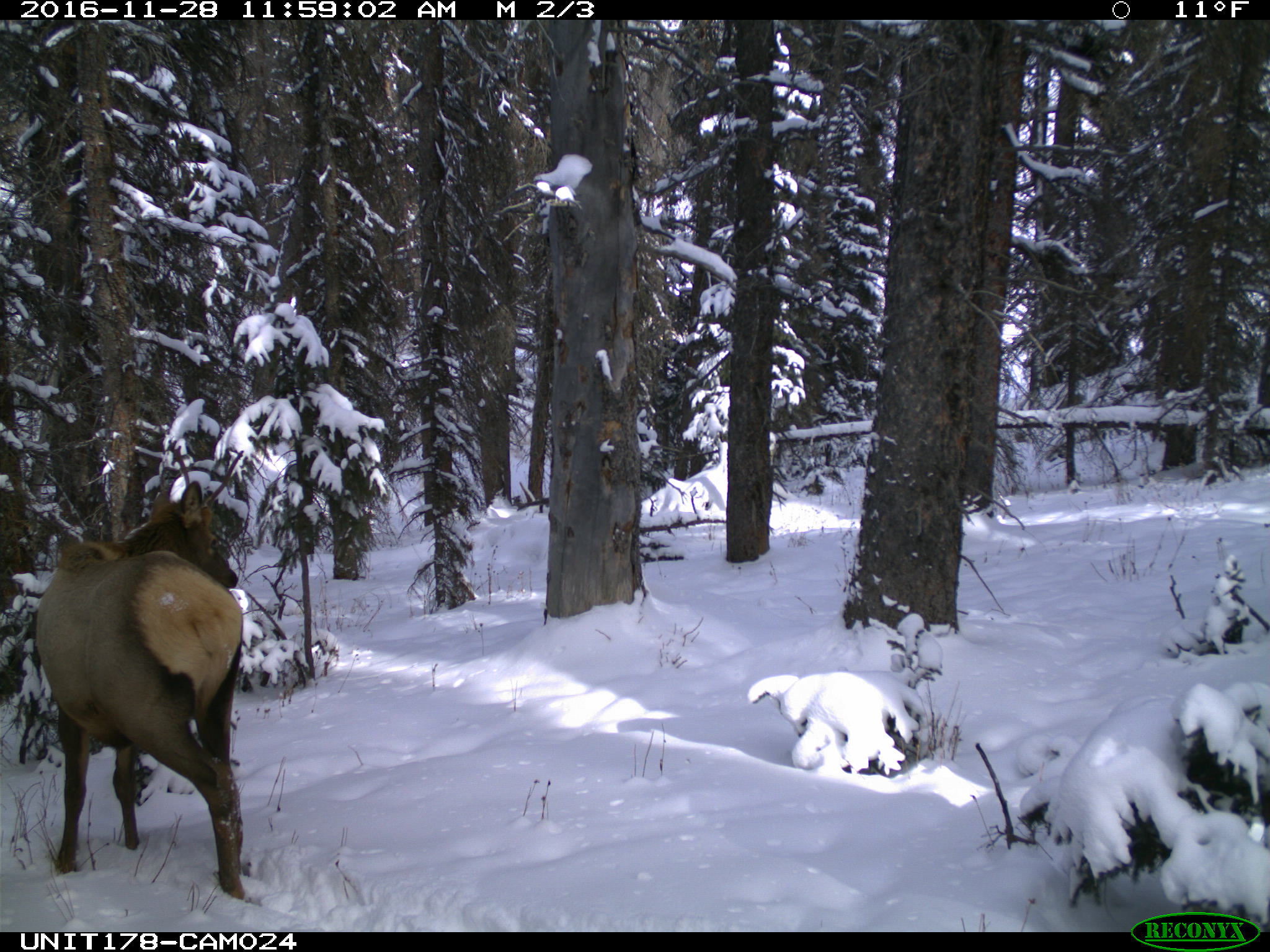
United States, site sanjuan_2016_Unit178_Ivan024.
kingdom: Animalia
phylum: Chordata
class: Mammalia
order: Artiodactyla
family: Cervidae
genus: Cervus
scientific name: Cervus elaphus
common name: red deer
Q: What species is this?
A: Cervus elaphus (red deer).